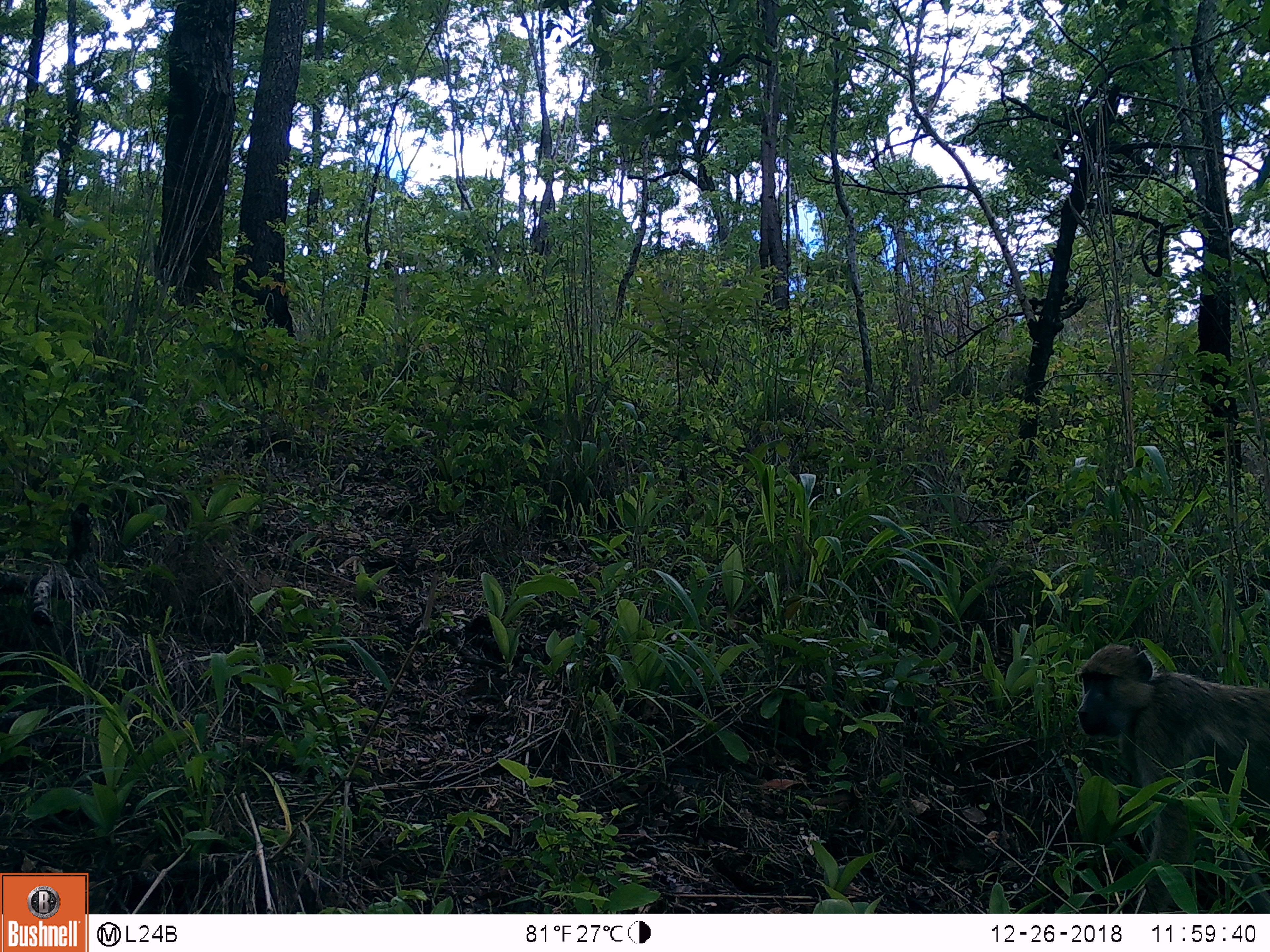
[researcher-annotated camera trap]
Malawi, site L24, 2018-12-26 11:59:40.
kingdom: Animalia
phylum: Chordata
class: Mammalia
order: Primates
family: Cercopithecidae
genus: Papio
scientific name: Papio cynocephalus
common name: yellow baboon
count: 1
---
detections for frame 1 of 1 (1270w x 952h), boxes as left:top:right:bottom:
yellow baboon: 1067:642:1268:906